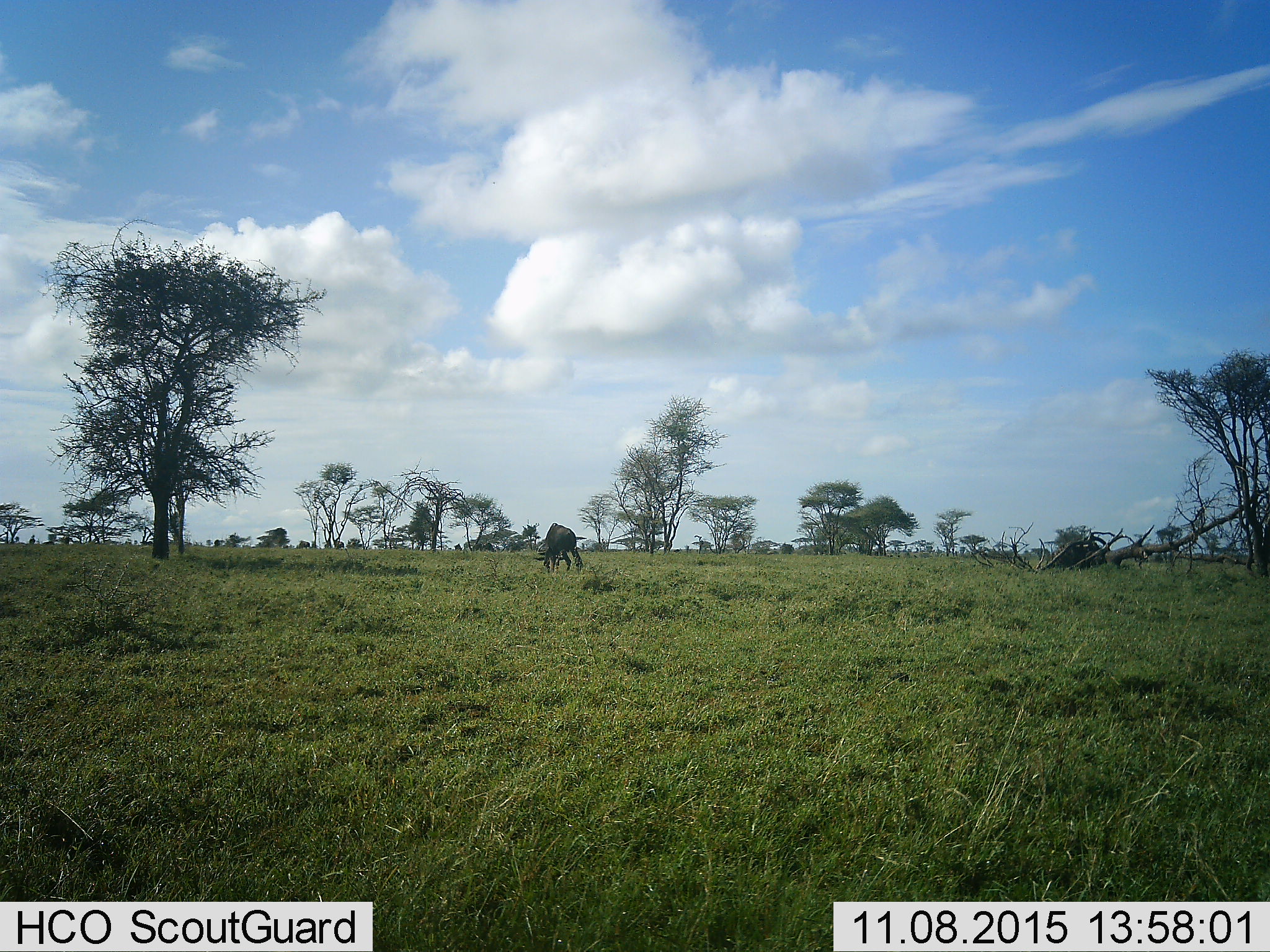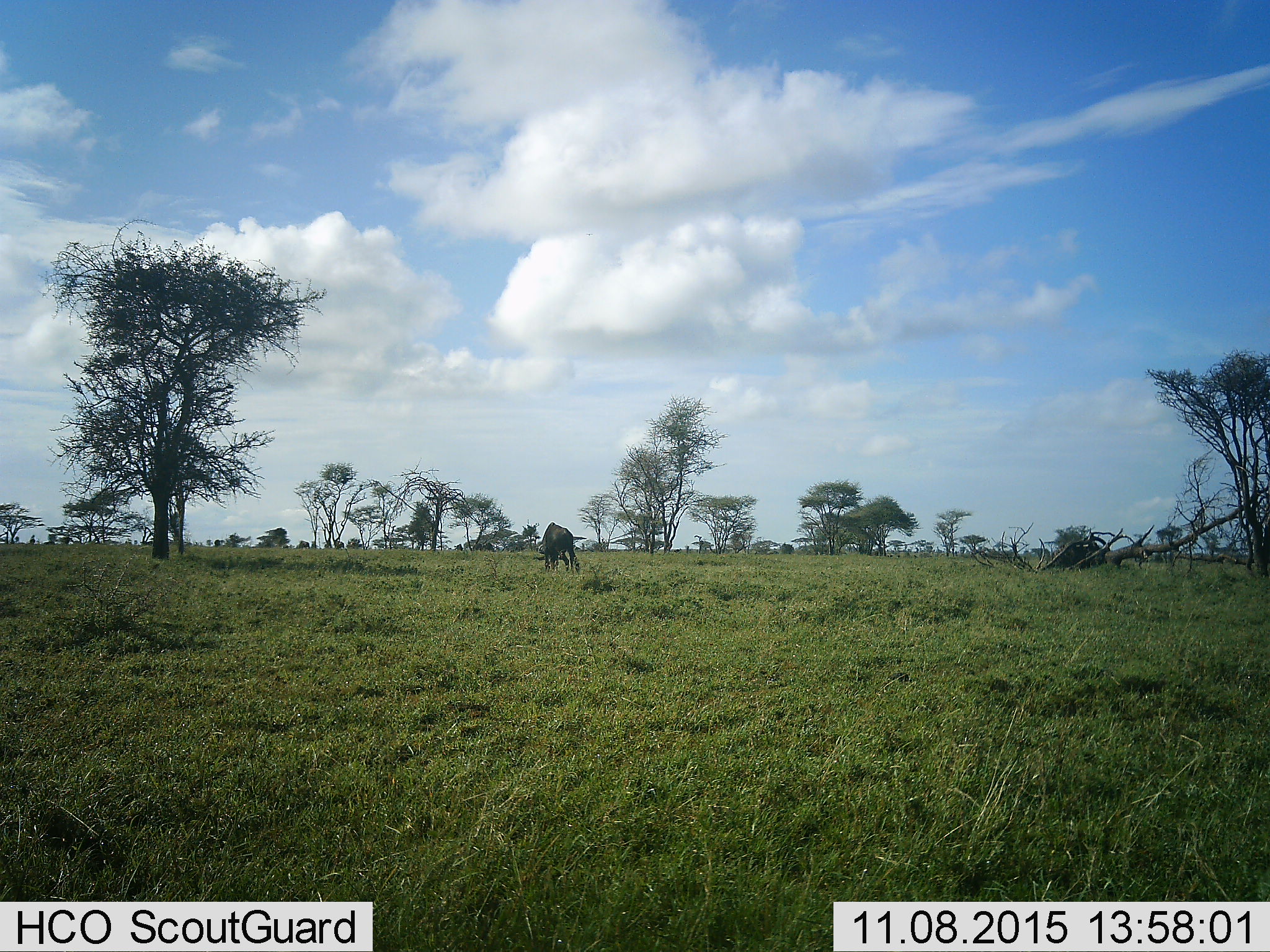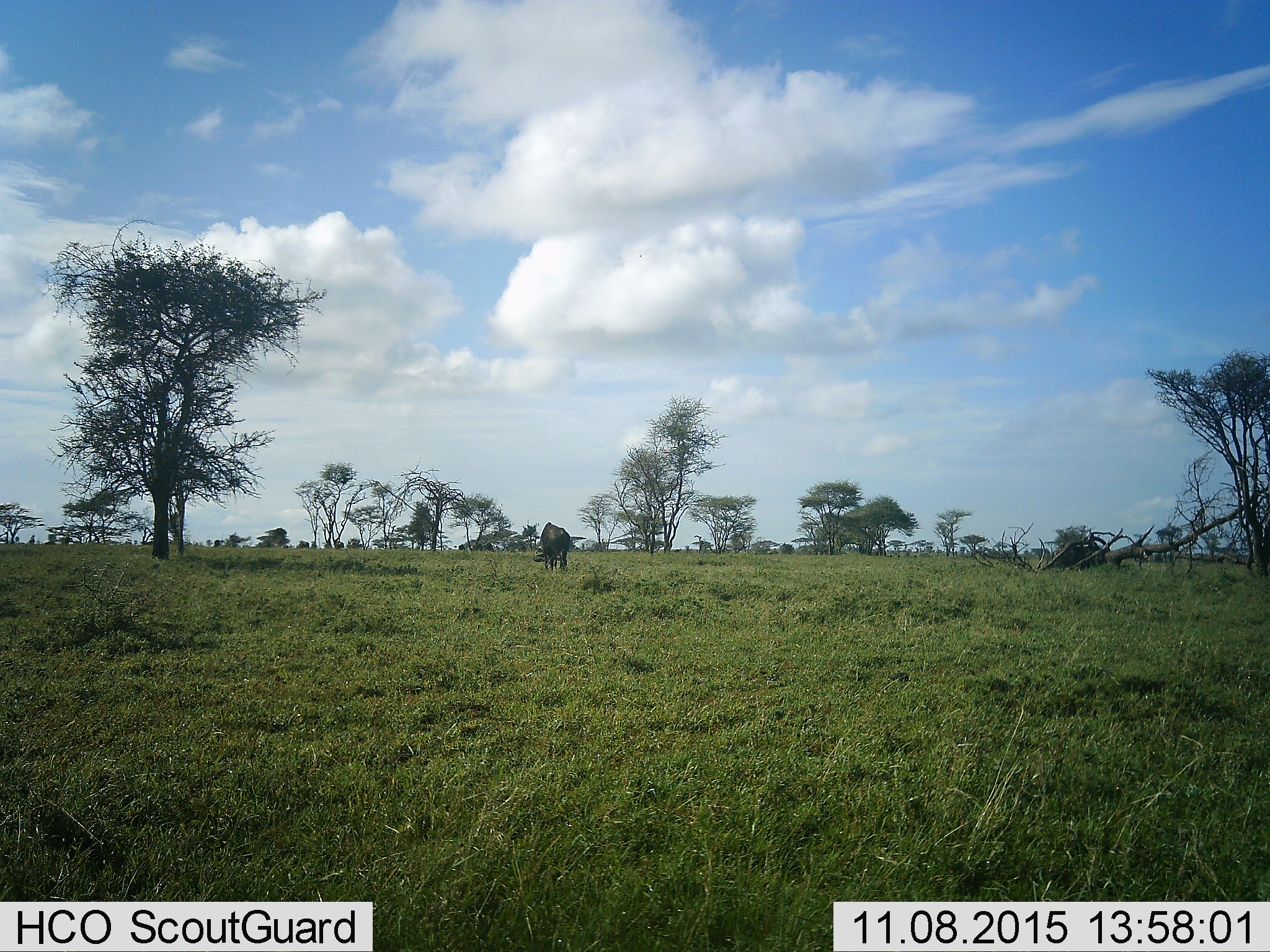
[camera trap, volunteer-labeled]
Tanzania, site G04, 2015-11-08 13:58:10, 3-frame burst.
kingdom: Animalia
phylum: Chordata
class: Mammalia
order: Artiodactyla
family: Bovidae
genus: Connochaetes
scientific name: Connochaetes taurinus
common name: blue wildebeest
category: wildebeest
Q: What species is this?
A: Wildebeest (blue wildebeest) (Connochaetes taurinus).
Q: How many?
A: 3.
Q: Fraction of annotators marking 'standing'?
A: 40%.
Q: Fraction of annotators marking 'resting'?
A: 0%.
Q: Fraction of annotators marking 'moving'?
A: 60%.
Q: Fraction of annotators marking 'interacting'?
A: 0%.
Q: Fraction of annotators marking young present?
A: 0%.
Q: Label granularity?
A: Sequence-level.